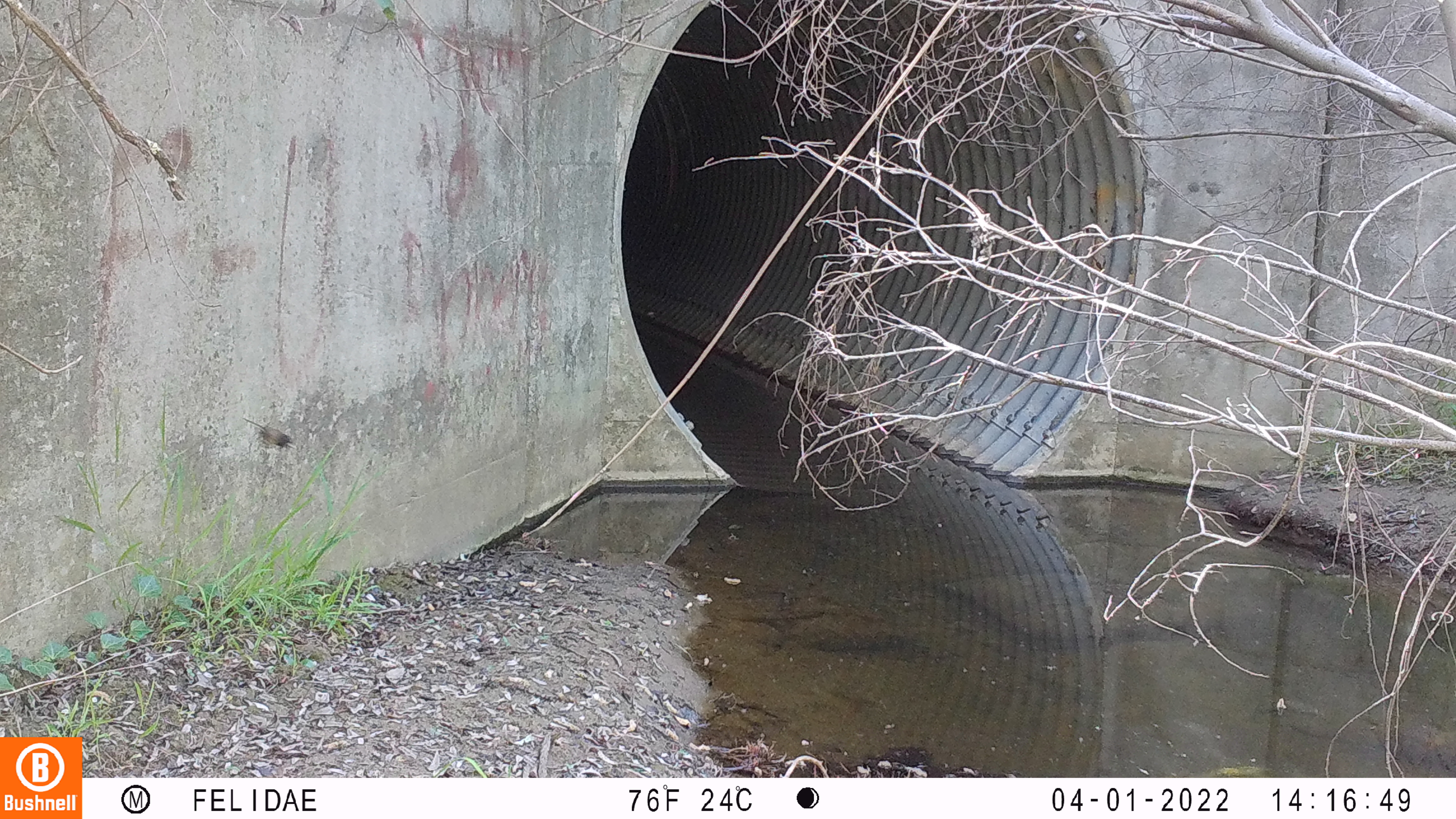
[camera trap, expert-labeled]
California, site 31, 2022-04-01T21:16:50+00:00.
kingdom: Animalia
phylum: Chordata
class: Aves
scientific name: Aves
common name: bird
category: unknown bird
Unknown bird (bird) (Aves).